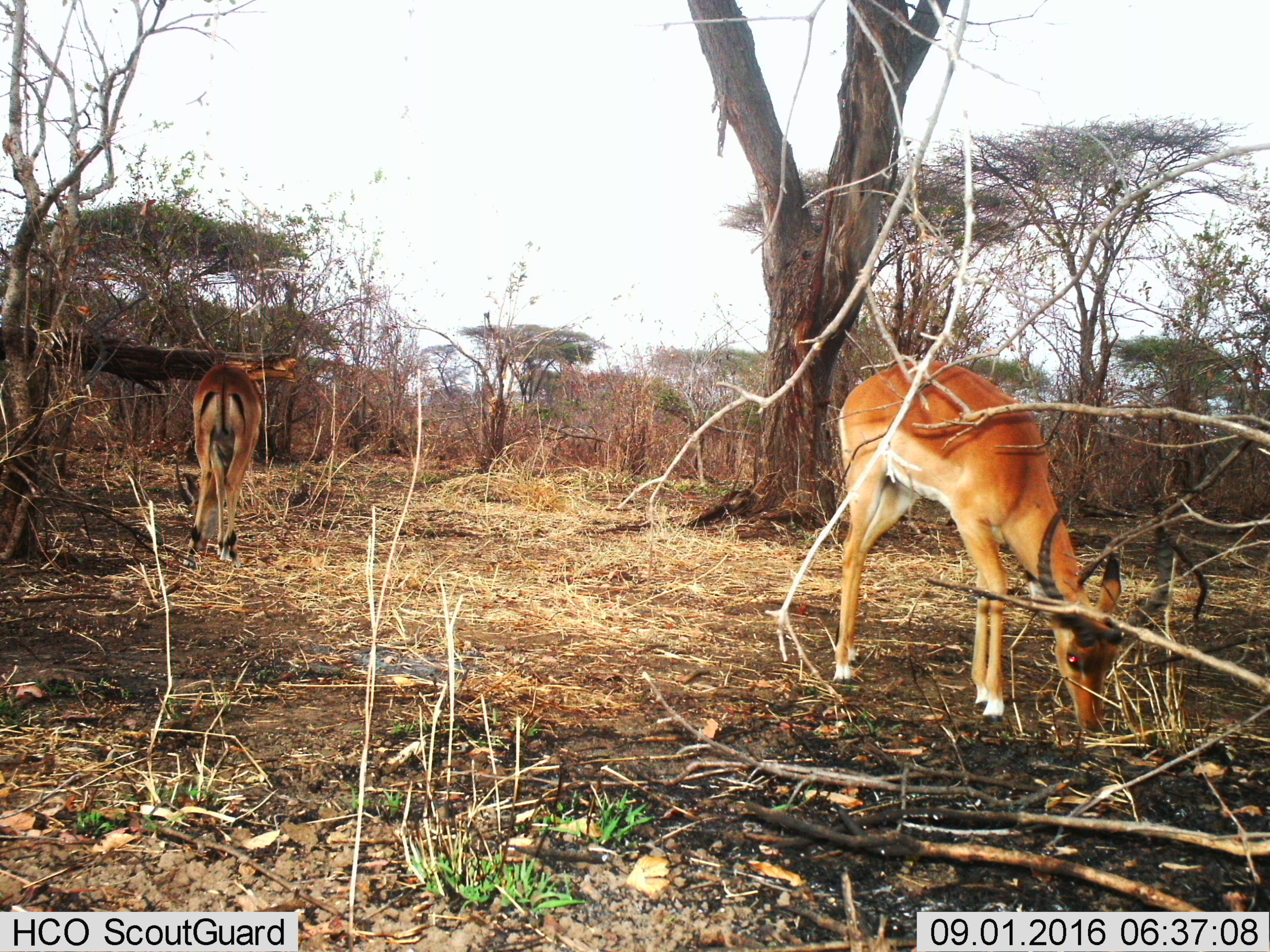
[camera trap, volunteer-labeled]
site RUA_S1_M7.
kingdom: Animalia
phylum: Chordata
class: Mammalia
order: Artiodactyla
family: Bovidae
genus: Aepyceros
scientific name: Aepyceros melampus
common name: impala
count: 2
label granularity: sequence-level